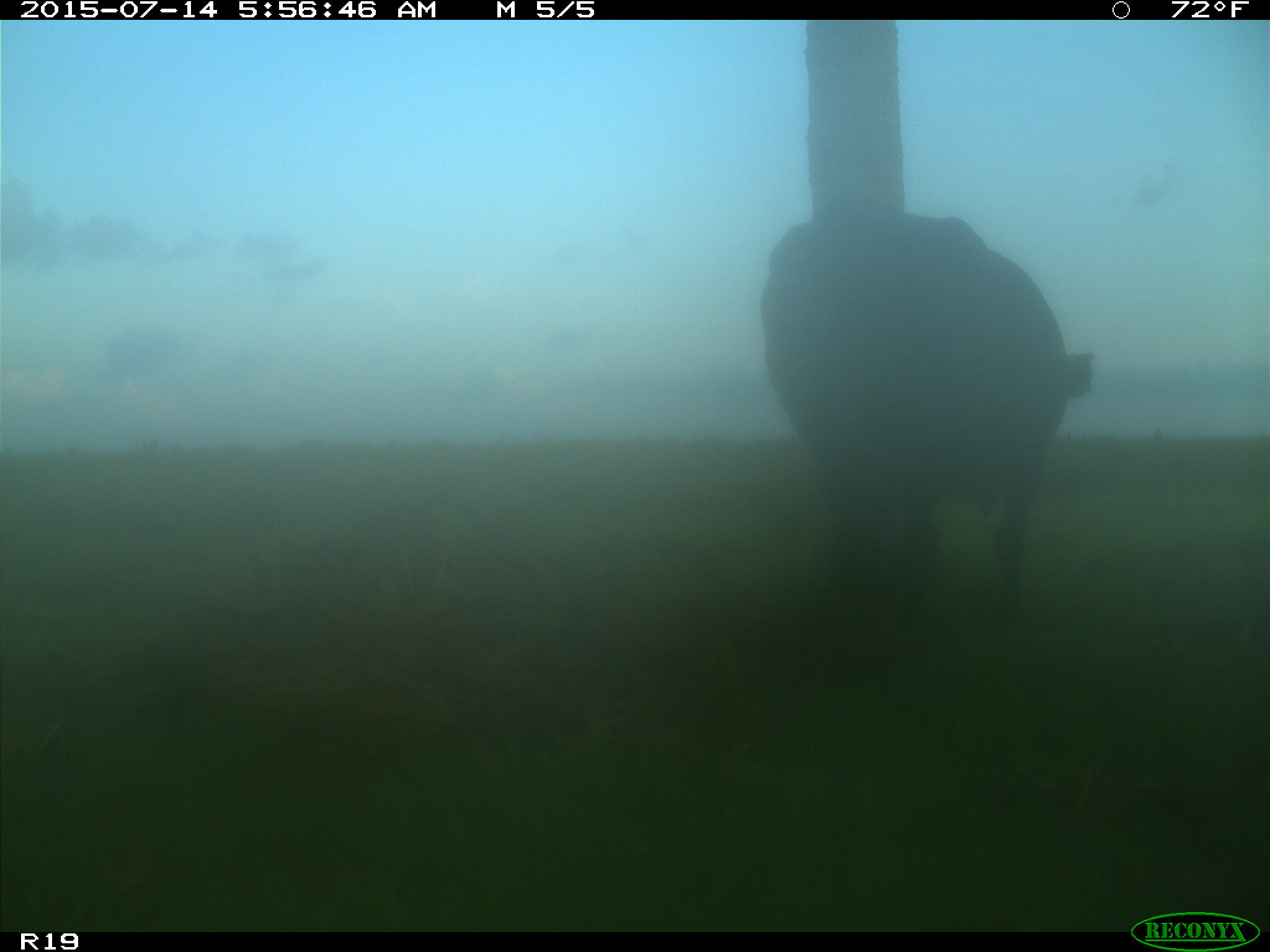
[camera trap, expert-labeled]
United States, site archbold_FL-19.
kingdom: Animalia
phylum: Chordata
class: Mammalia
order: Artiodactyla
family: Bovidae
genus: Bos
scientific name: Bos taurus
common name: domestic cow